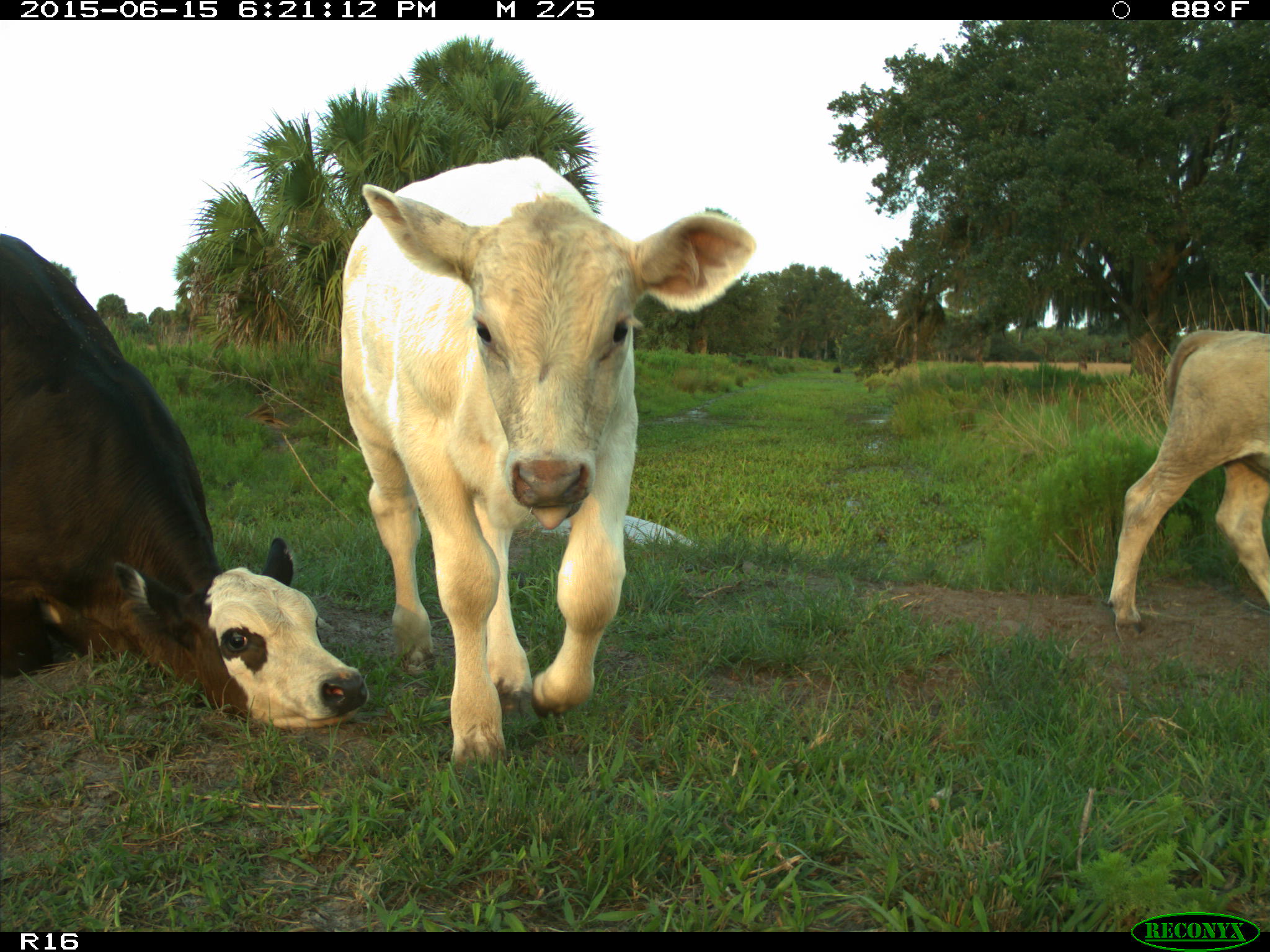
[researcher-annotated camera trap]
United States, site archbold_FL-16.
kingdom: Animalia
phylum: Chordata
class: Mammalia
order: Artiodactyla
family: Bovidae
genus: Bos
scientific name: Bos taurus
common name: domestic cow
Bos taurus (domestic cow).